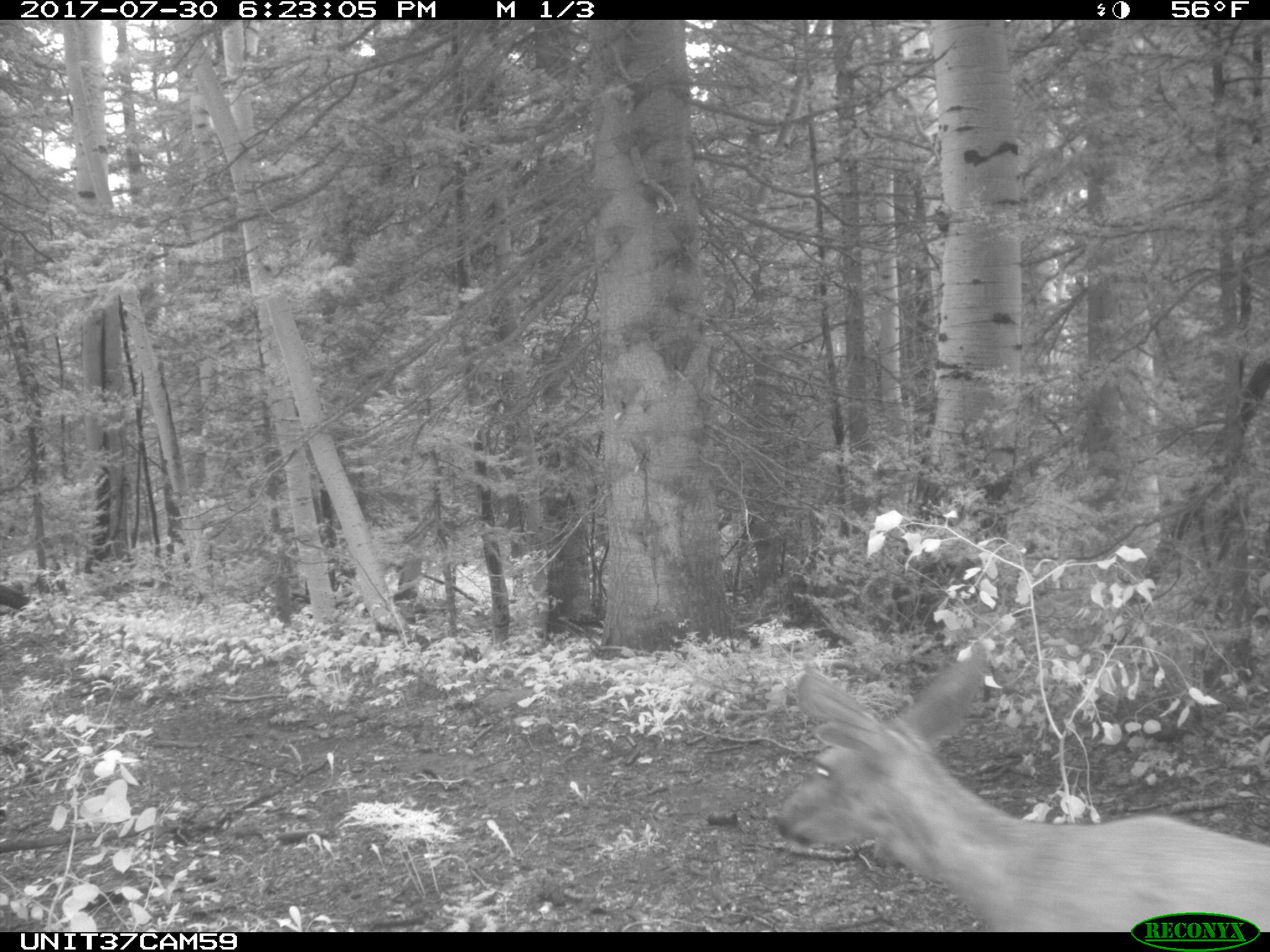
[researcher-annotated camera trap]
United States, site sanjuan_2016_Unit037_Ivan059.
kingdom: Animalia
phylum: Chordata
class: Mammalia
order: Artiodactyla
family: Cervidae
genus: Odocoileus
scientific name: Odocoileus hemionus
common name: mule deer